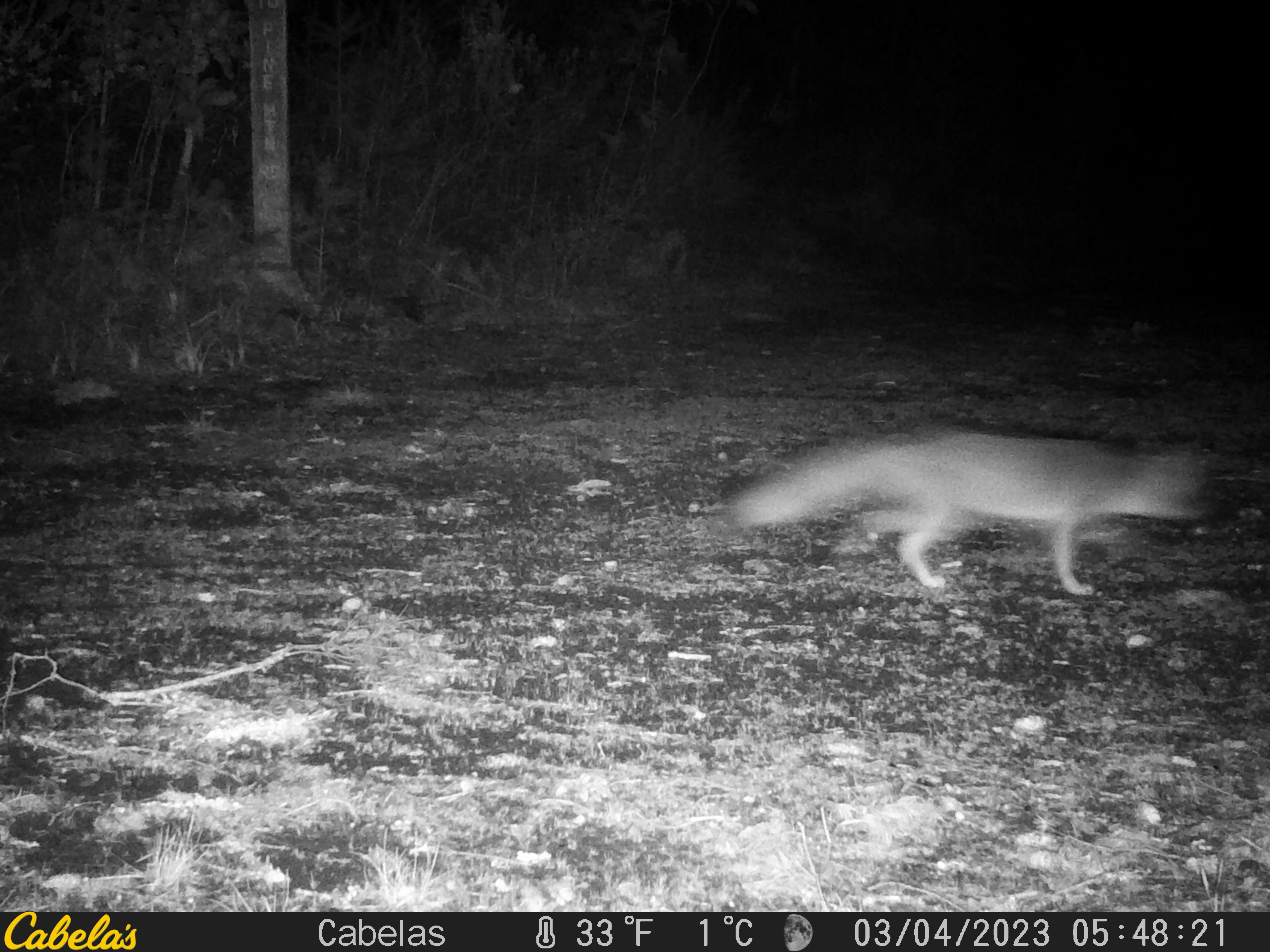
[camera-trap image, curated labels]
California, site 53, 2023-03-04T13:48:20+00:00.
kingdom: Animalia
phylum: Chordata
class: Mammalia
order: Carnivora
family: Canidae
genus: Urocyon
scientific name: Urocyon cinereoargenteus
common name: gray fox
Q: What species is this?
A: Gray fox (Urocyon cinereoargenteus).